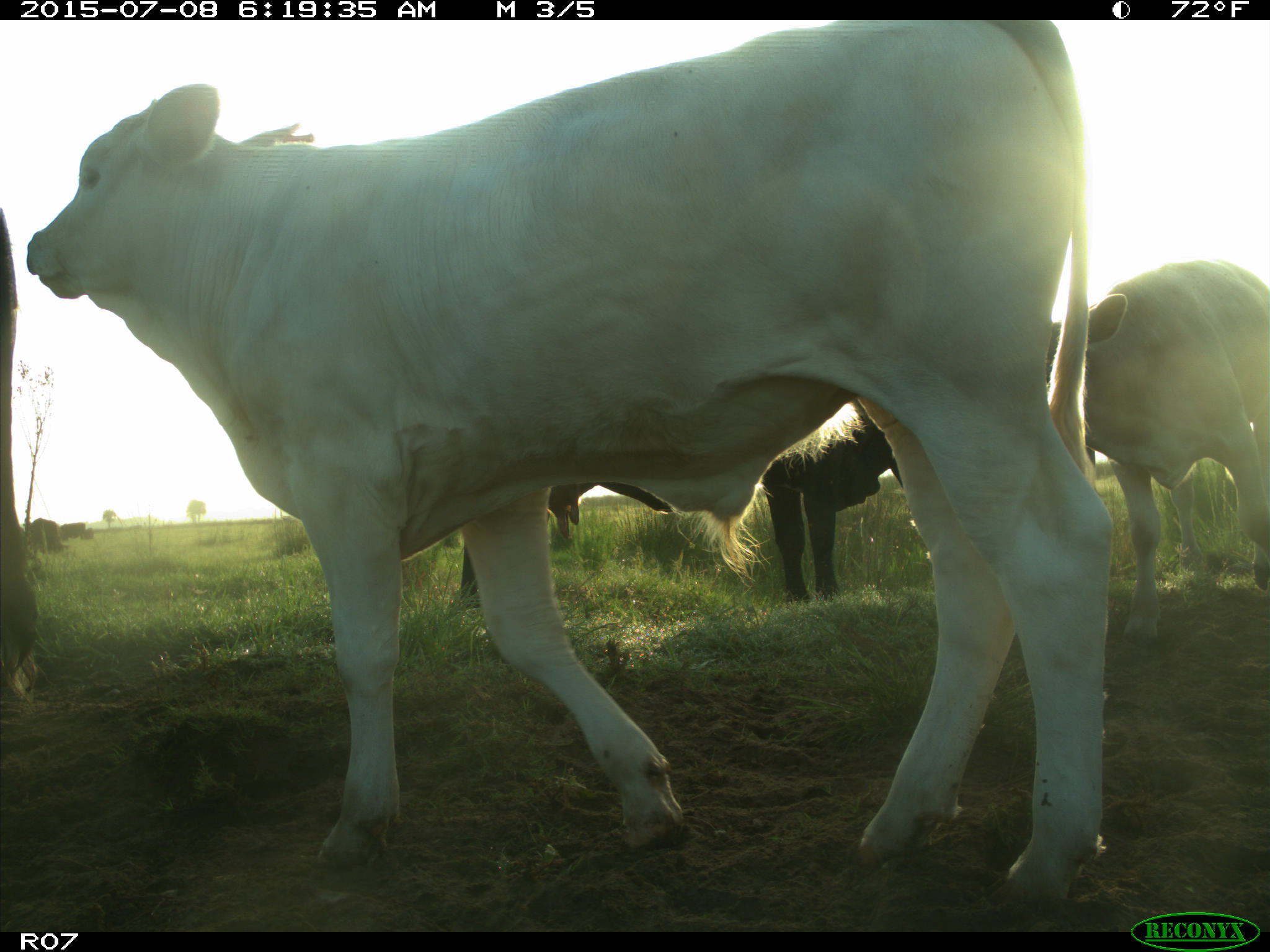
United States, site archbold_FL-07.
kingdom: Animalia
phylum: Chordata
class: Mammalia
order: Artiodactyla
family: Bovidae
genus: Bos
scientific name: Bos taurus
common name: domestic cow